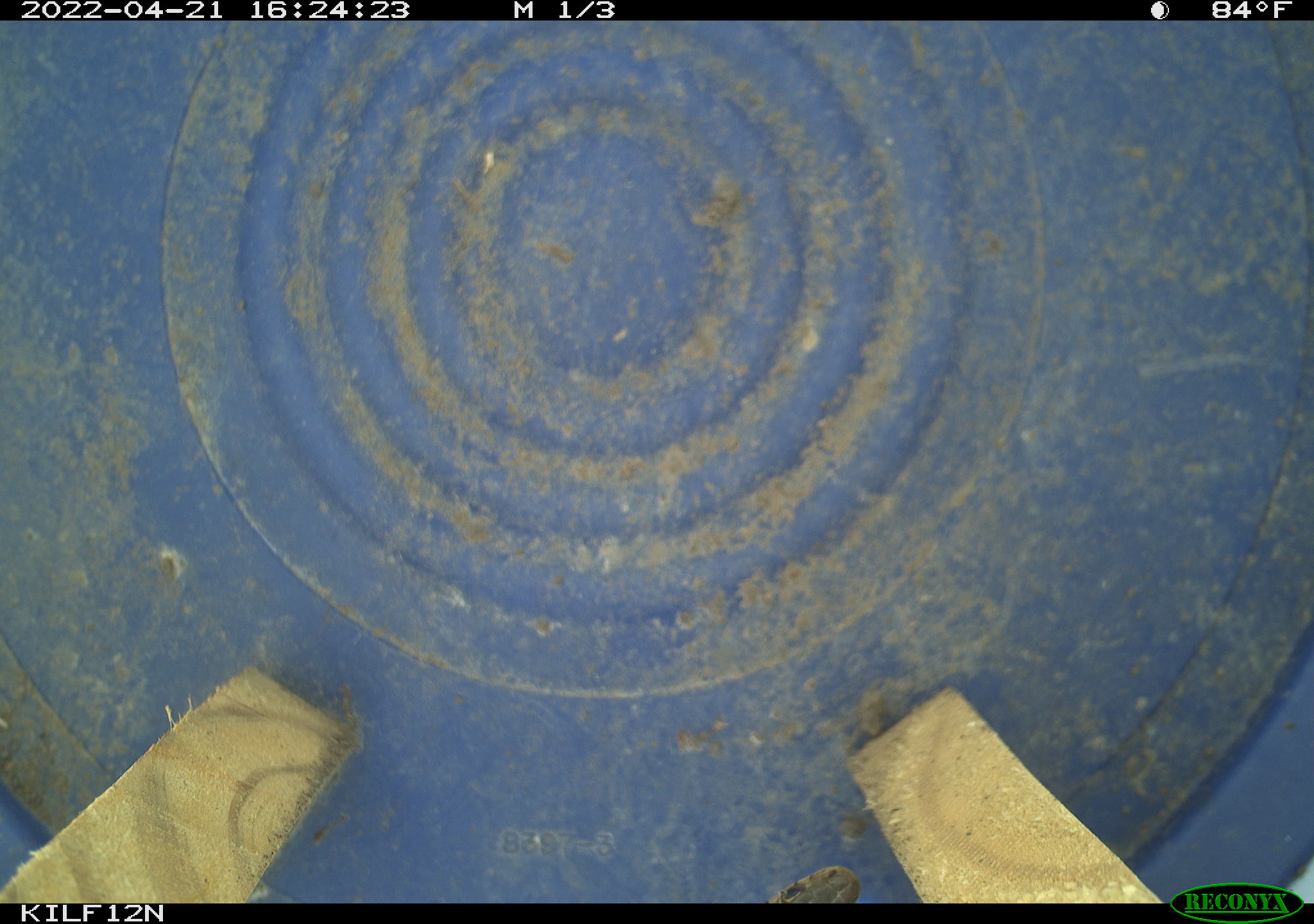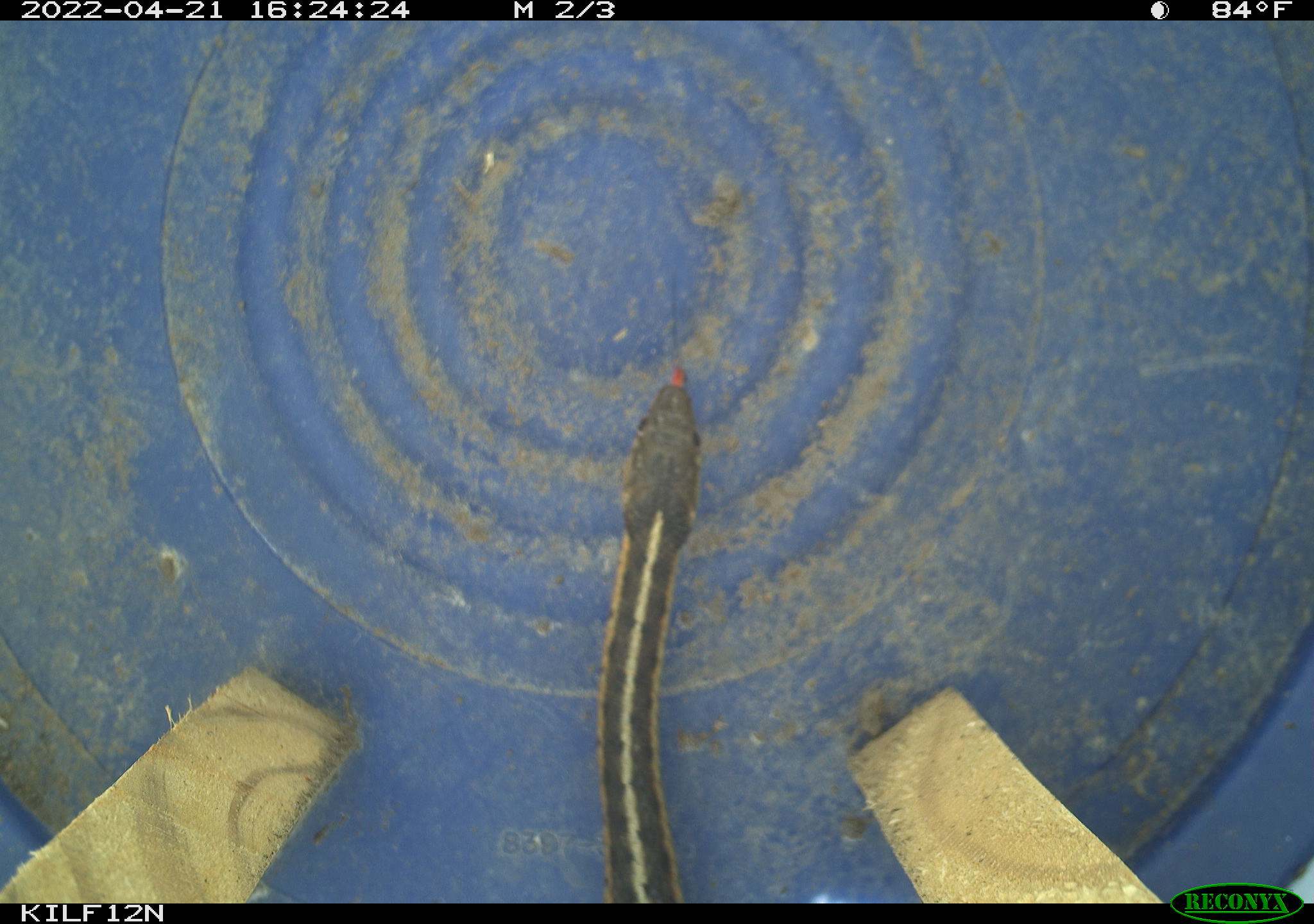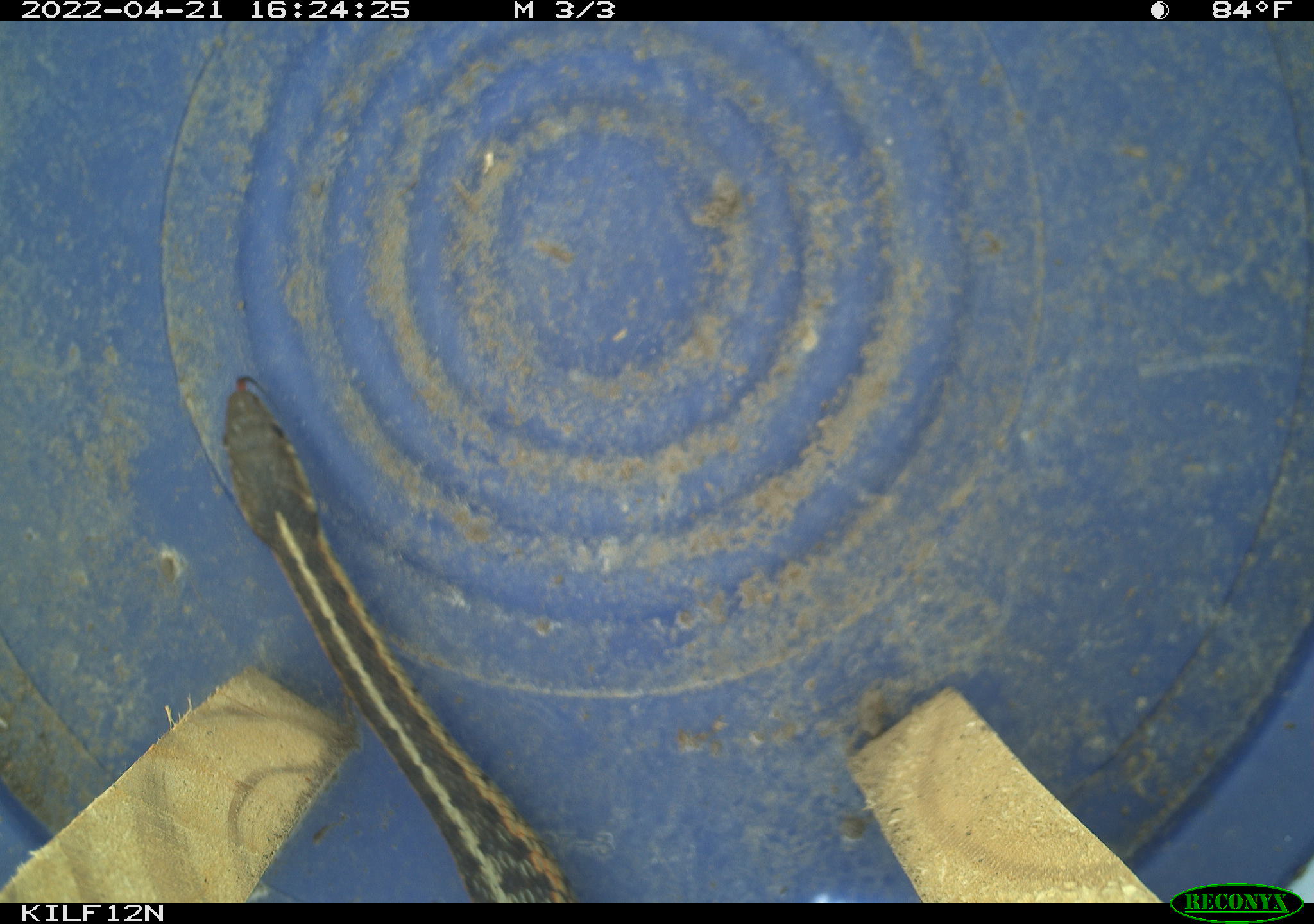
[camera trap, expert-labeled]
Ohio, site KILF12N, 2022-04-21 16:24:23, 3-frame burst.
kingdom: Animalia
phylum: Chordata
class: Reptilia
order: Squamata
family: Colubridae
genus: Thamnophis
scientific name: Thamnophis sirtalis sirtalis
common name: eastern gartersnake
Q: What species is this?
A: Eastern gartersnake (Thamnophis sirtalis sirtalis).